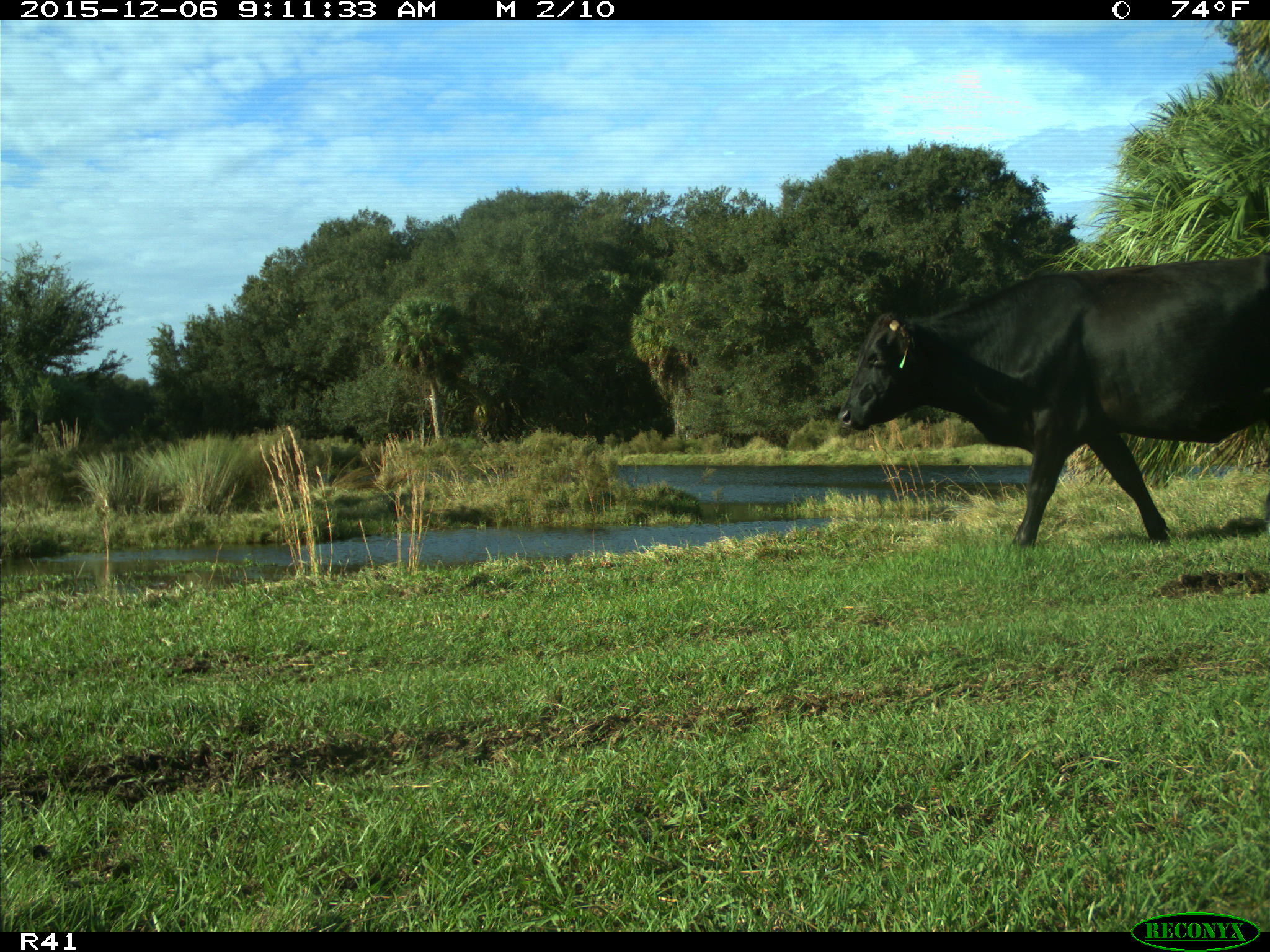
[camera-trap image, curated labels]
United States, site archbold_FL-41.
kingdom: Animalia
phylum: Chordata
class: Mammalia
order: Artiodactyla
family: Bovidae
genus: Bos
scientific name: Bos taurus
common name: domestic cow